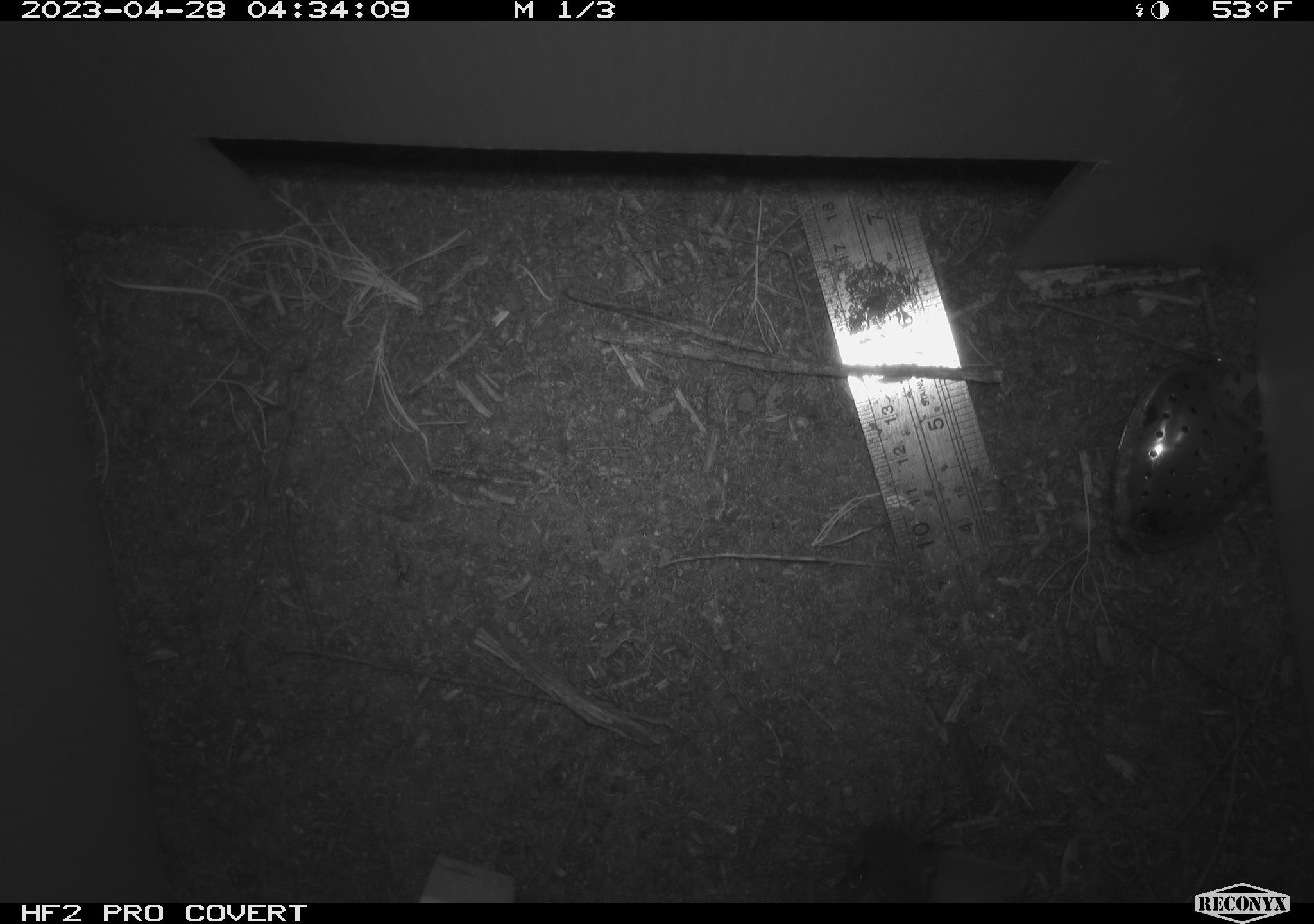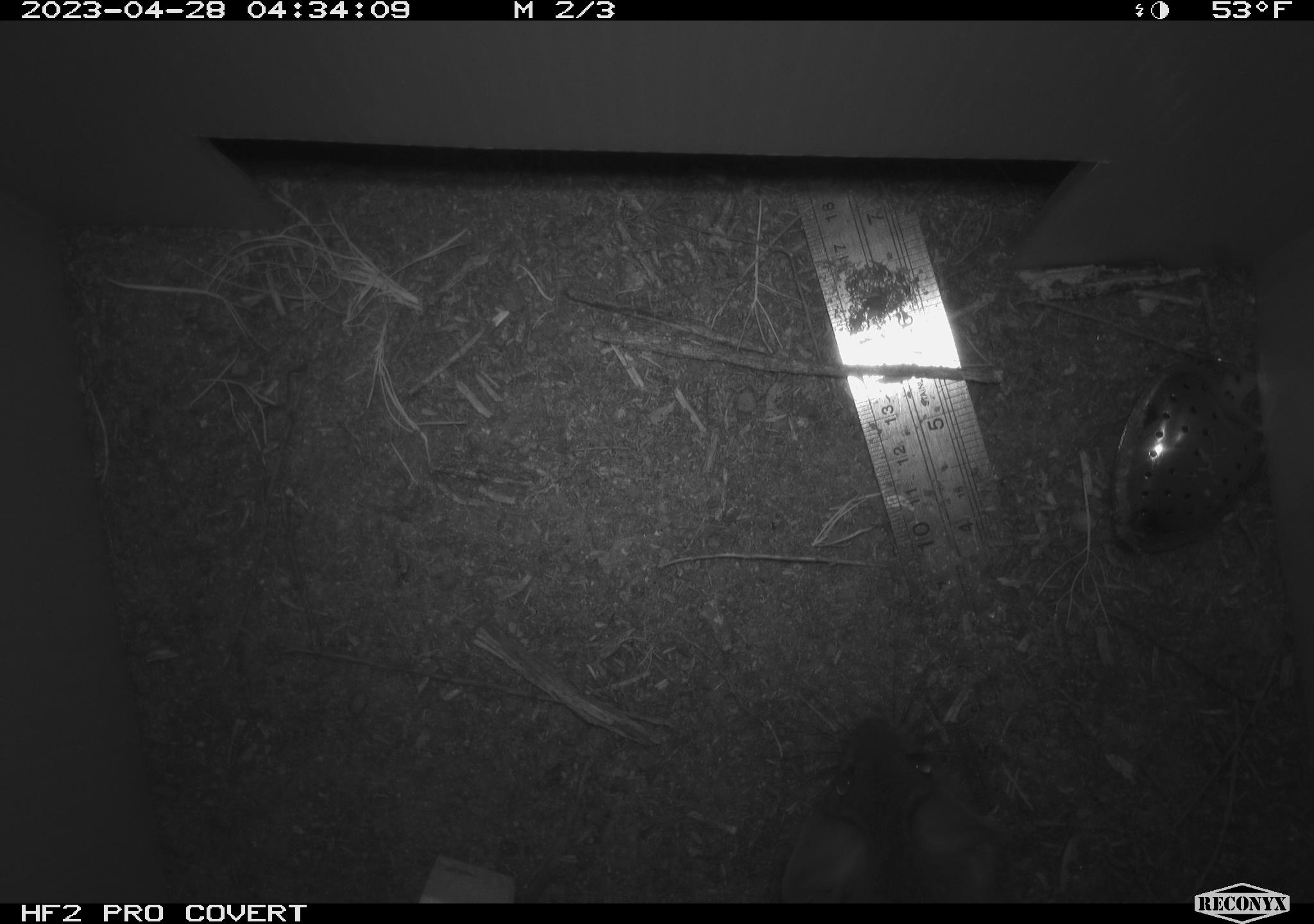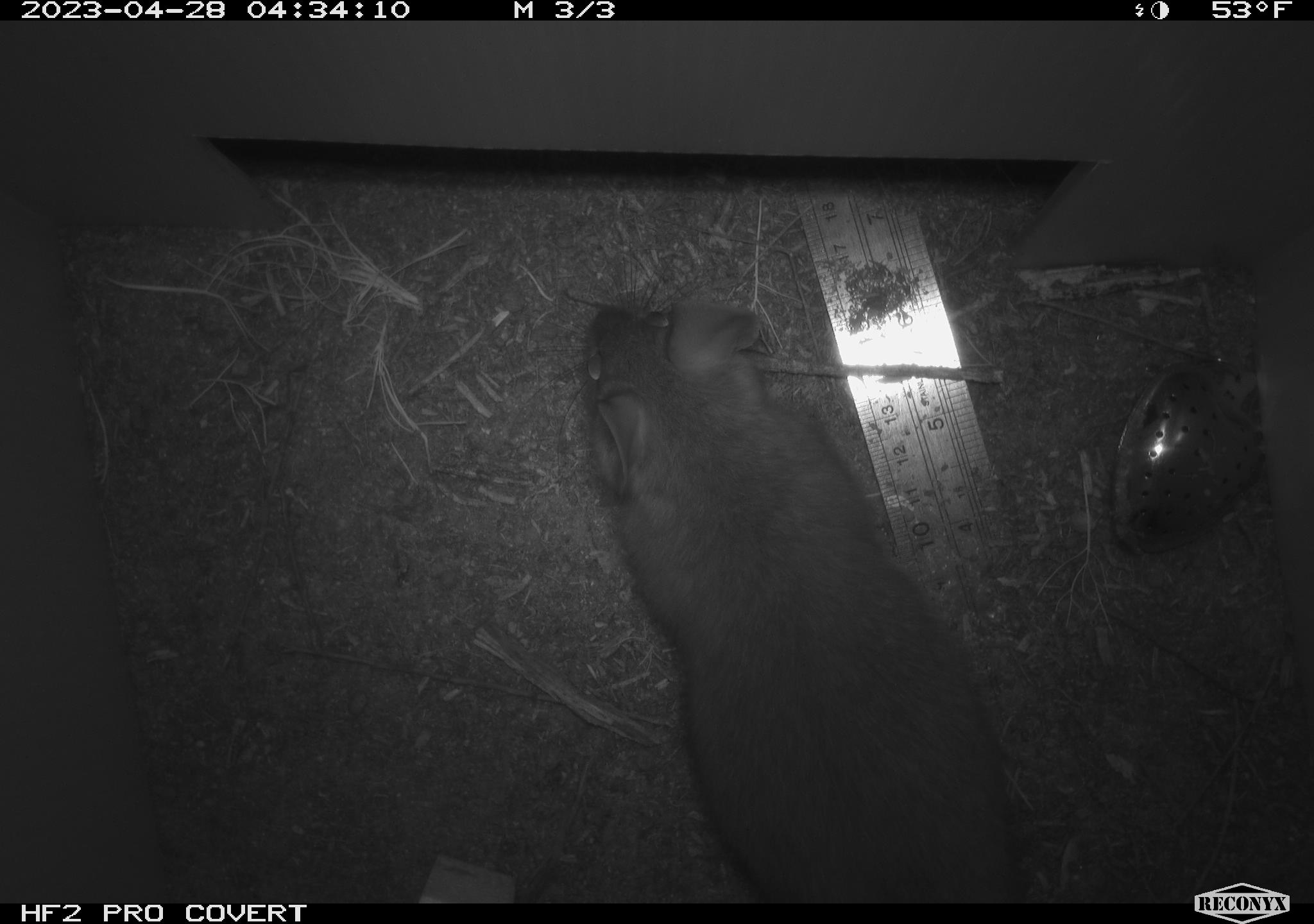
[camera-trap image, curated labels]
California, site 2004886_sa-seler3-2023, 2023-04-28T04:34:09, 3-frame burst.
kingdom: Animalia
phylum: Chordata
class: Mammalia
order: Rodentia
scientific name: Rodentia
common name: woodrat or rat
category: woodrat or rat species